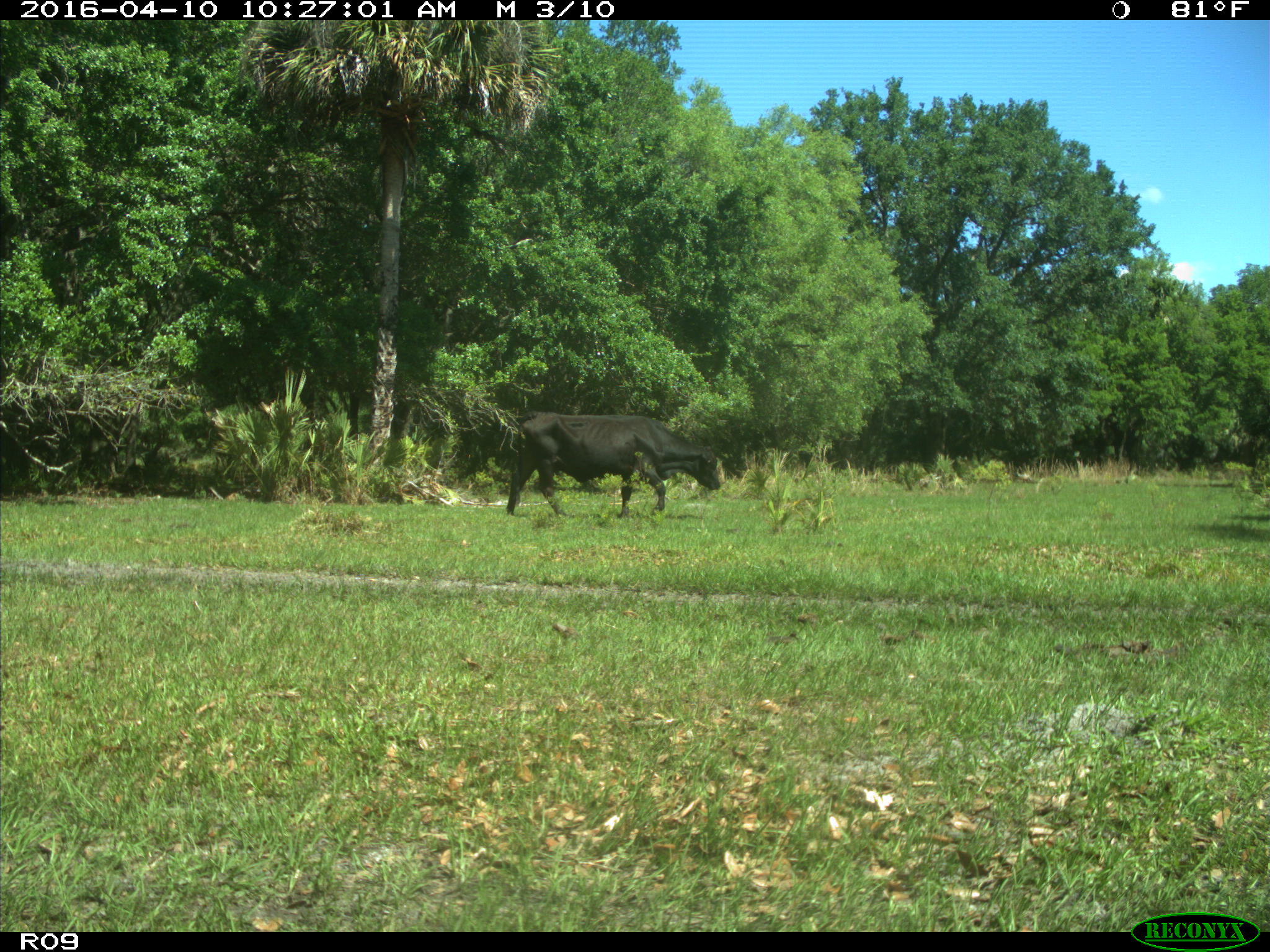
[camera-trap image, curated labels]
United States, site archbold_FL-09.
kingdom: Animalia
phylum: Chordata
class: Mammalia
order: Artiodactyla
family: Bovidae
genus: Bos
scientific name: Bos taurus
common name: domestic cow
Bos taurus (domestic cow).